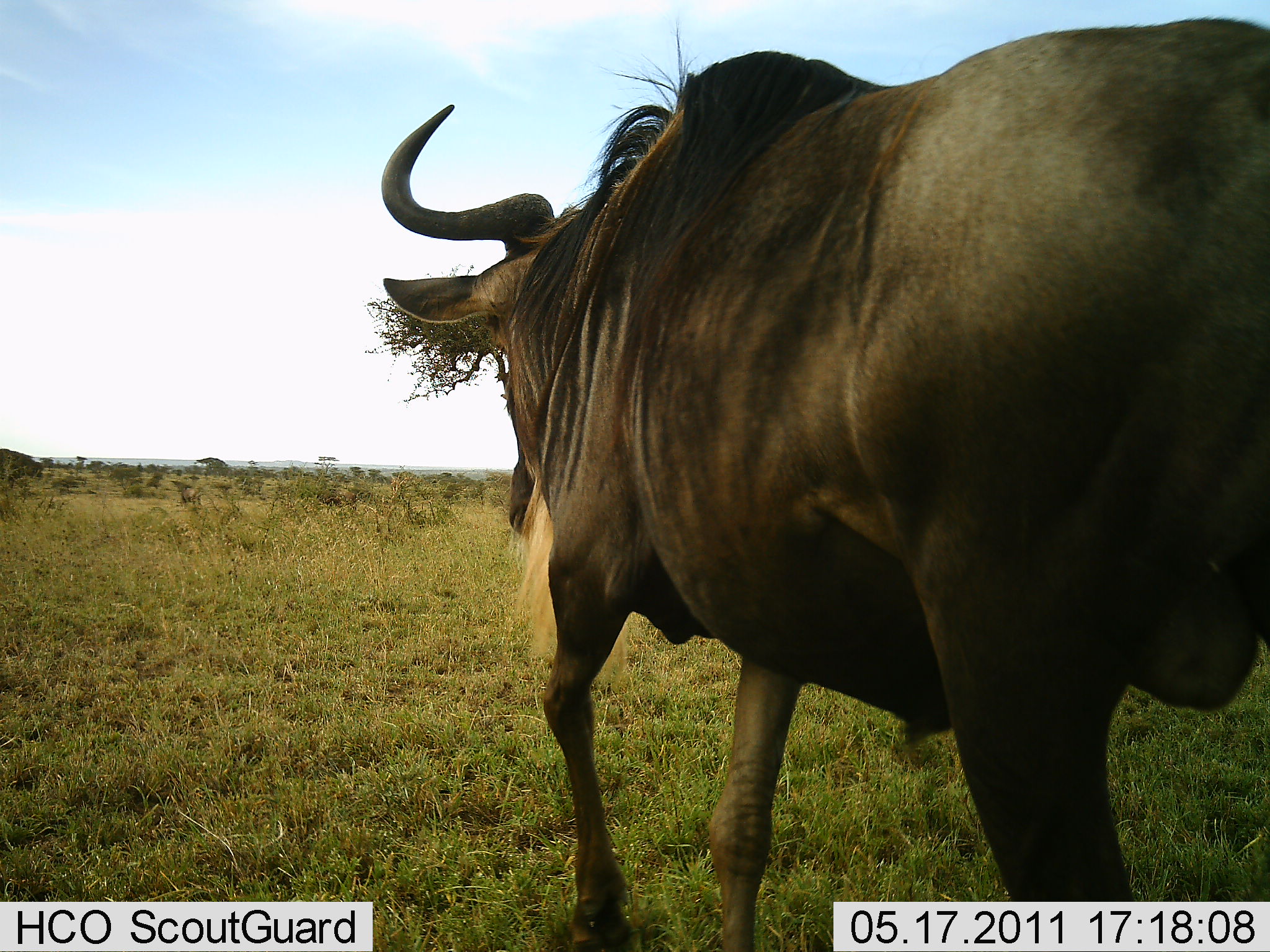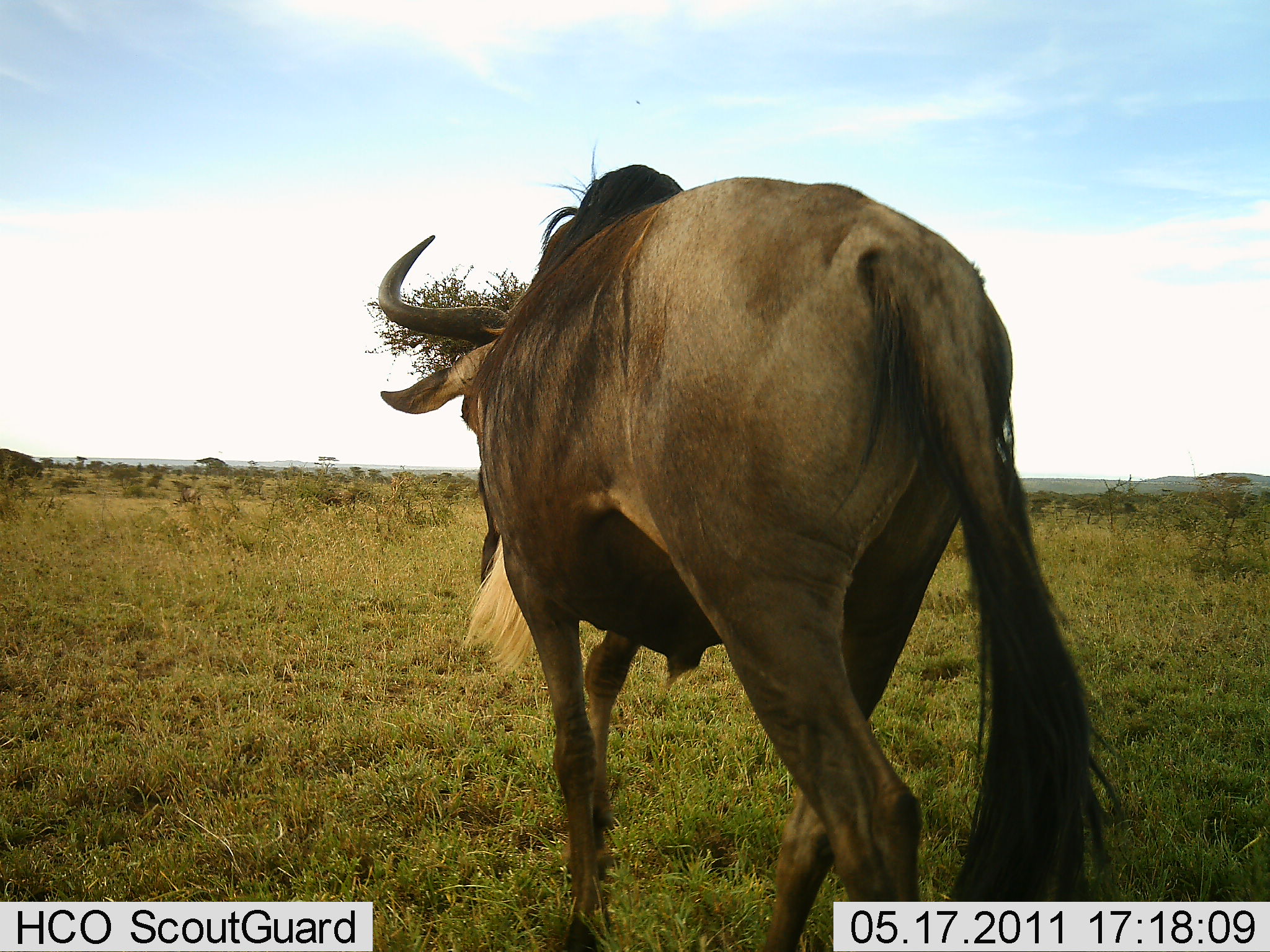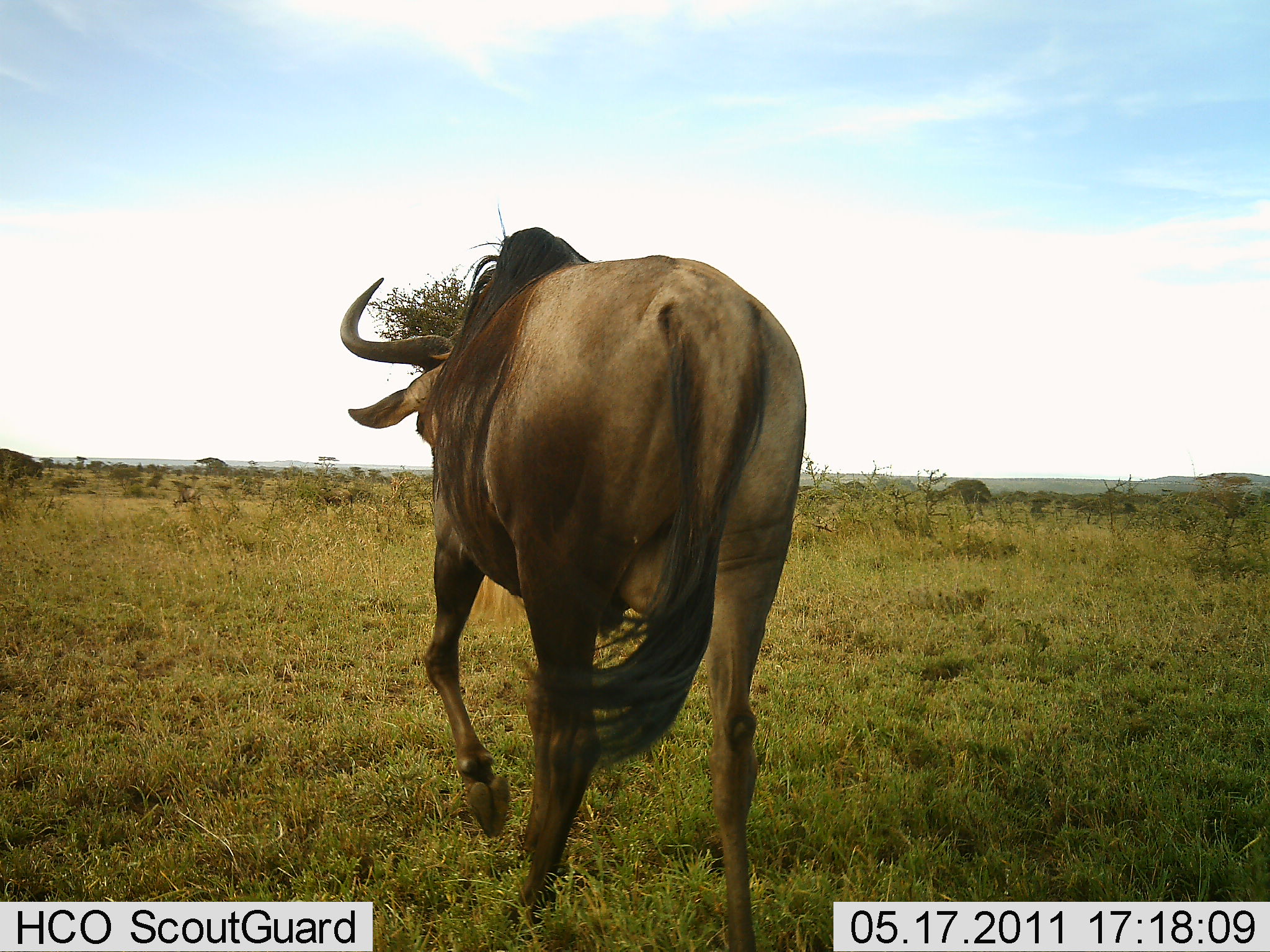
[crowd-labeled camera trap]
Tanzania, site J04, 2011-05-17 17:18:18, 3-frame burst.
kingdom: Animalia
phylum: Chordata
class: Mammalia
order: Artiodactyla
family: Bovidae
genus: Connochaetes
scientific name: Connochaetes taurinus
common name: blue wildebeest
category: wildebeest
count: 1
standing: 14%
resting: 0%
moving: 86%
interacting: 0%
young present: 0%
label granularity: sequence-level